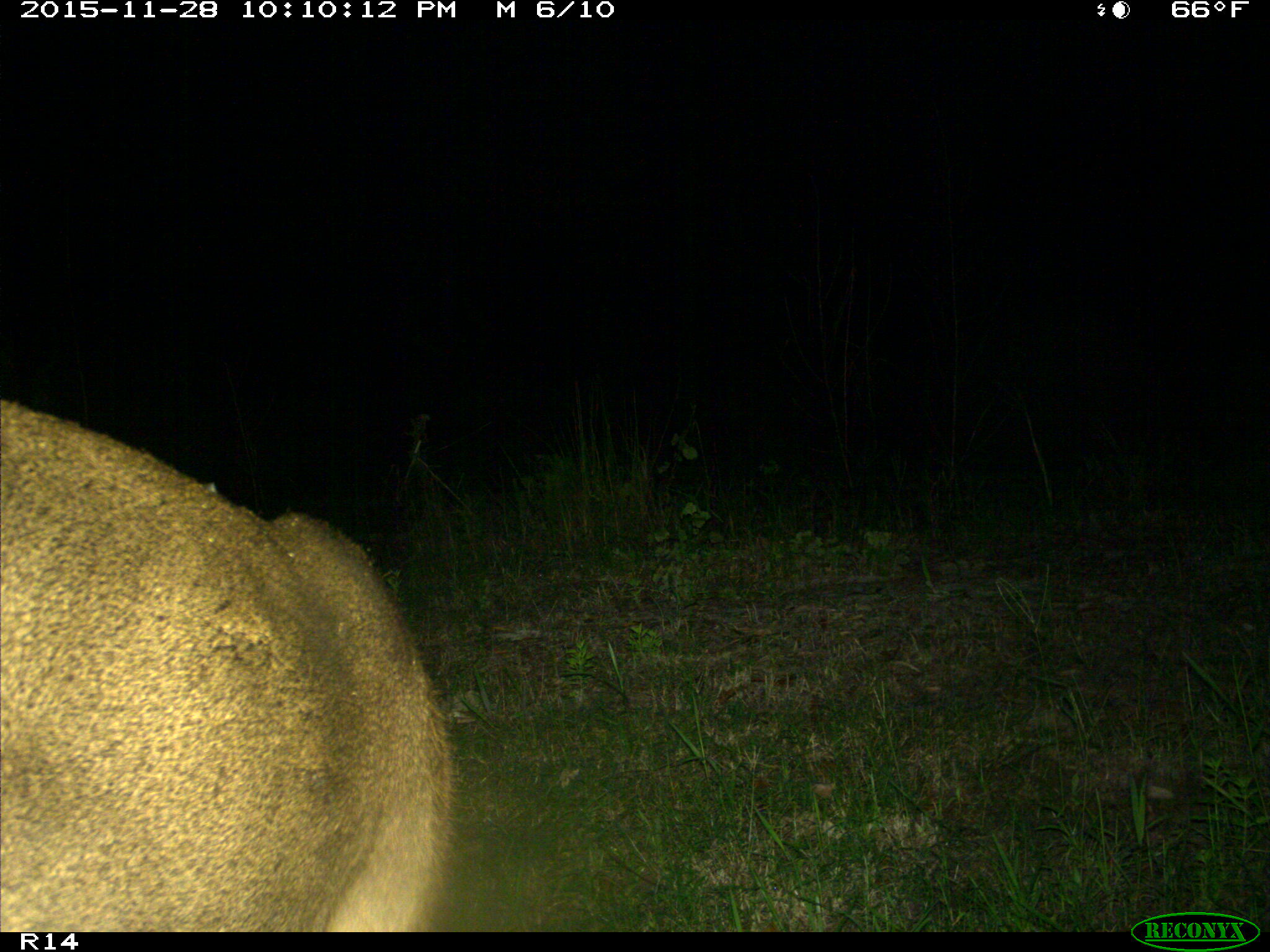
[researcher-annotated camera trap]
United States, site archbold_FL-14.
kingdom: Animalia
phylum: Chordata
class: Mammalia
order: Artiodactyla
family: Cervidae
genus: Odocoileus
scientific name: Odocoileus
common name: deer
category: unidentified deer